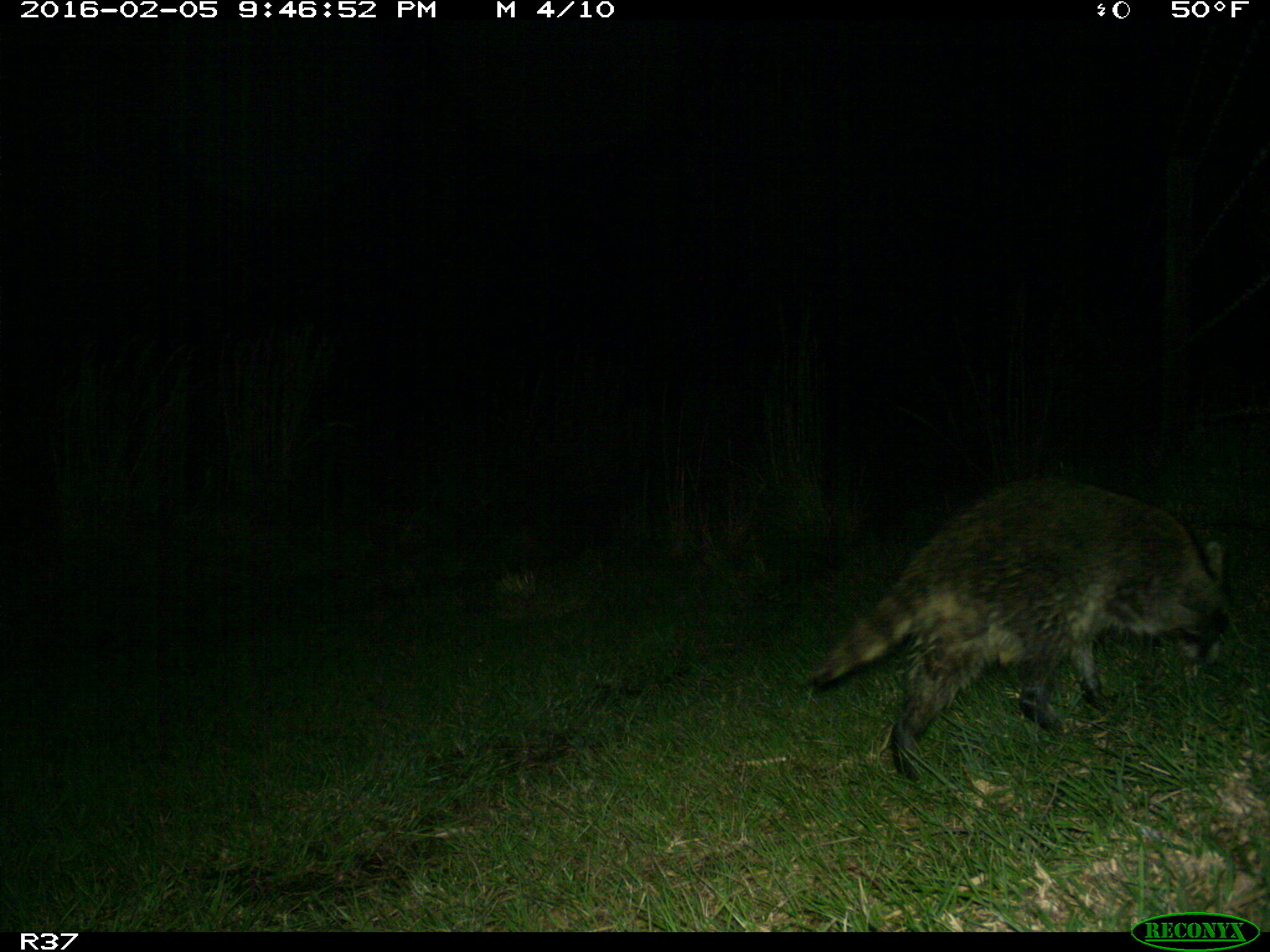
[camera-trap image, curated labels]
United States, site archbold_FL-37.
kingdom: Animalia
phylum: Chordata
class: Mammalia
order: Carnivora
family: Procyonidae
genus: Procyon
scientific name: Procyon lotor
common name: common raccoon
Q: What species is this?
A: Procyon lotor (common raccoon).